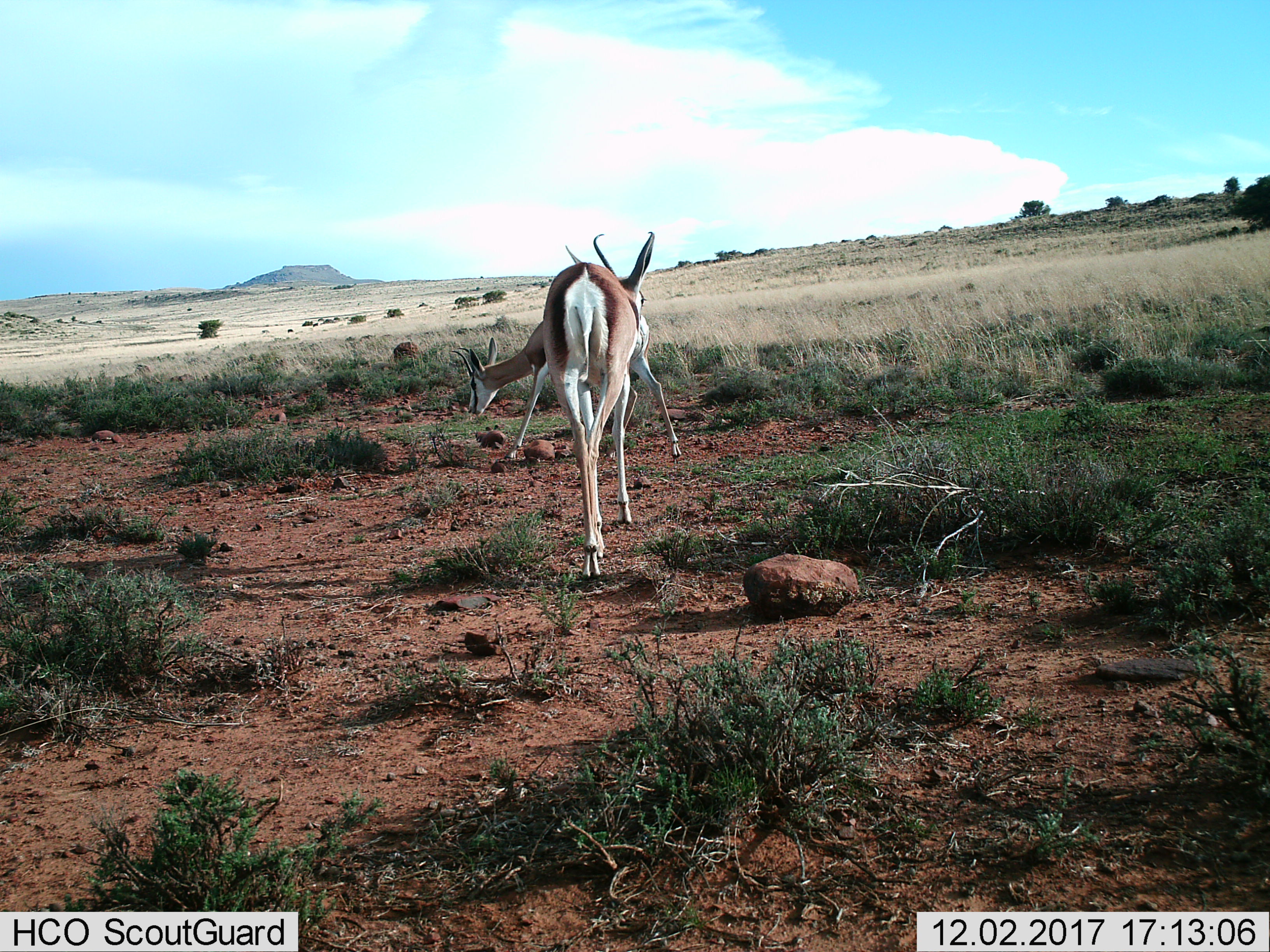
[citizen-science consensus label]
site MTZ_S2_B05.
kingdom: Animalia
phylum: Chordata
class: Mammalia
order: Artiodactyla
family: Bovidae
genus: Antidorcas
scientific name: Antidorcas marsupialis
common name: springbok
Springbok (Antidorcas marsupialis), count 2. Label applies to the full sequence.